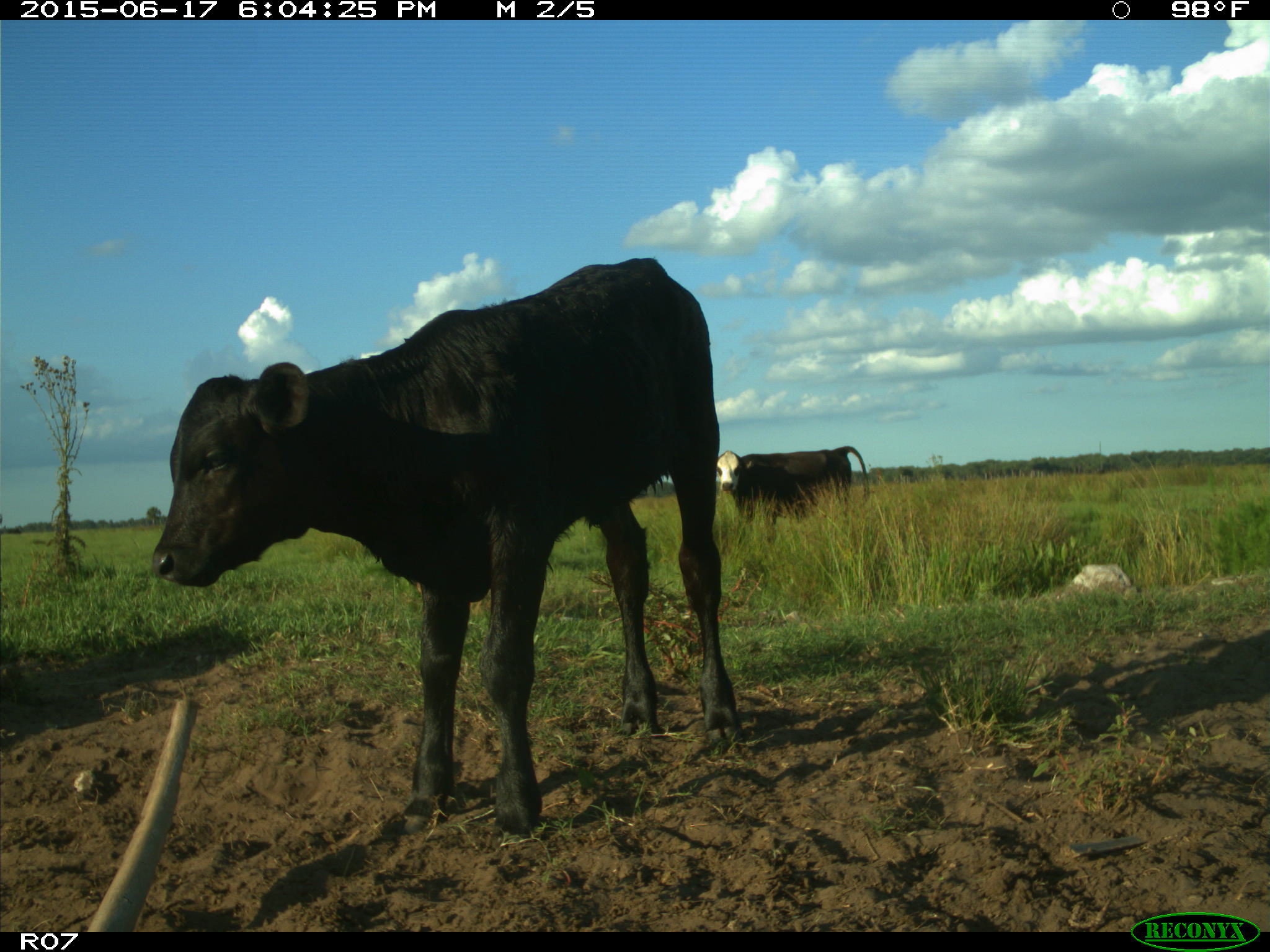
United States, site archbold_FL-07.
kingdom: Animalia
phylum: Chordata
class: Mammalia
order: Artiodactyla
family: Bovidae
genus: Bos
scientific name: Bos taurus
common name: domestic cow